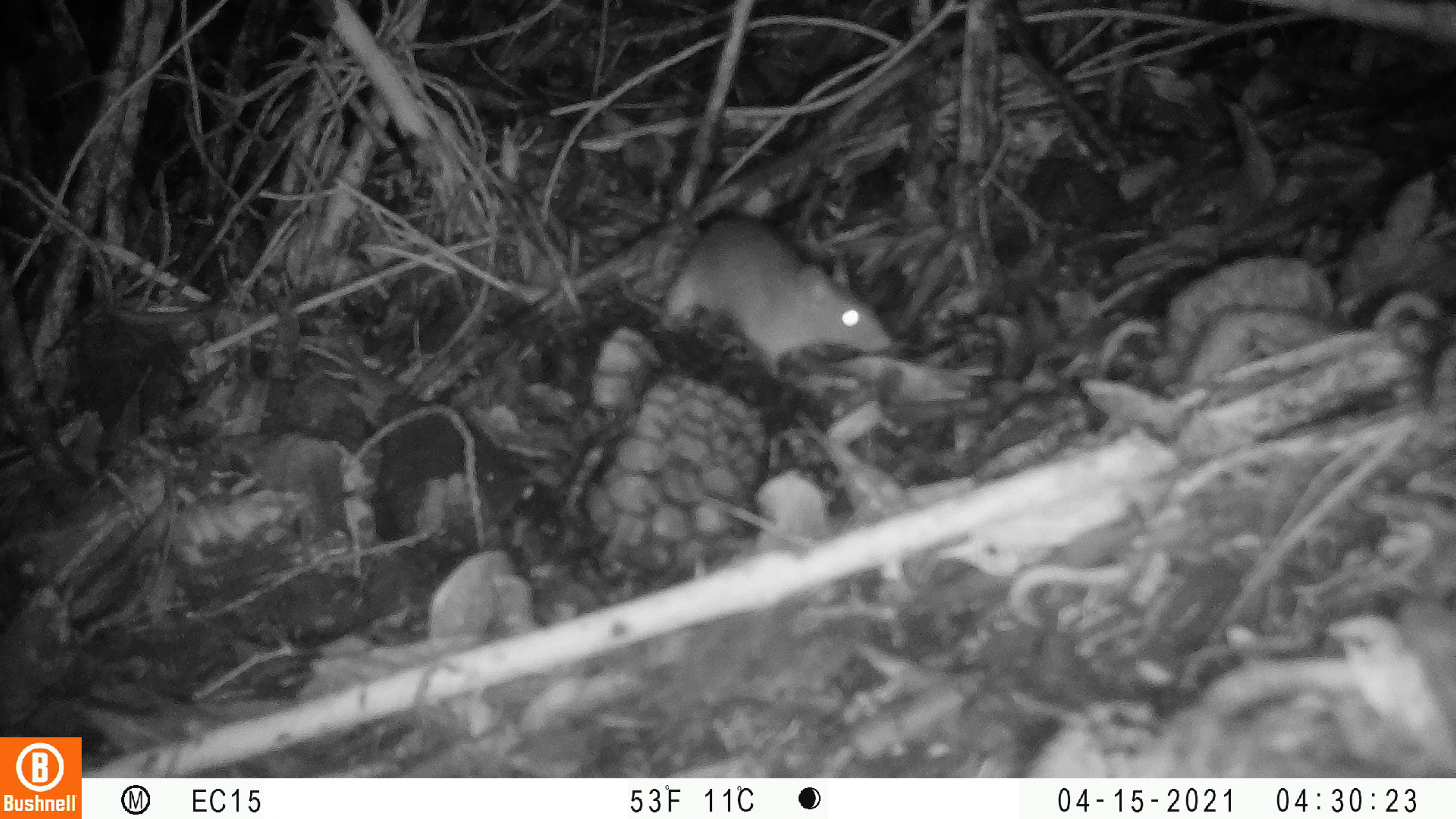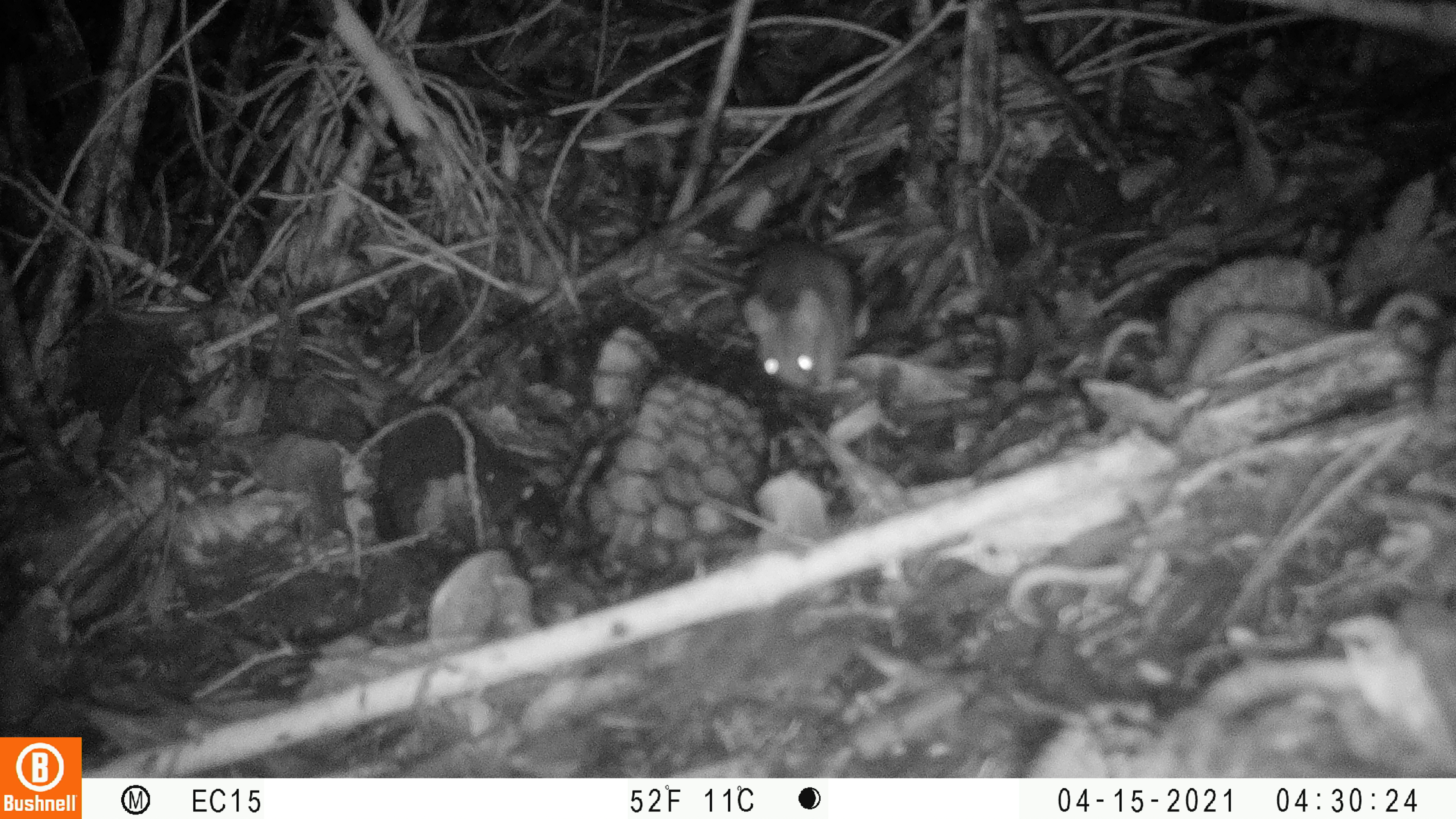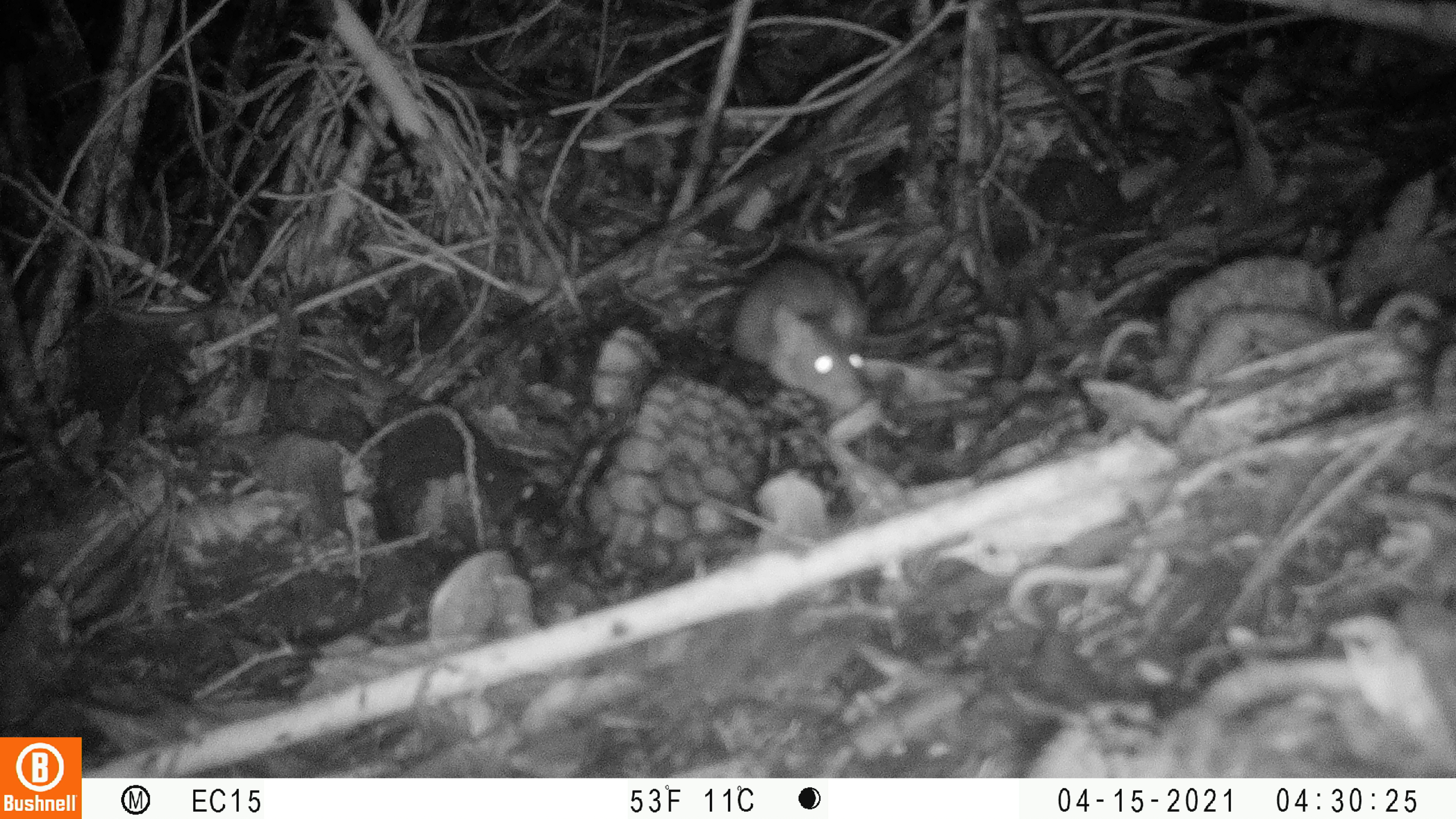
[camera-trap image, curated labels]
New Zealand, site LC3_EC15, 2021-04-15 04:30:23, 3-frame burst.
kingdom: Animalia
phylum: Chordata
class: Mammalia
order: Rodentia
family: Muridae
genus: Rattus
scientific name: Rattus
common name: rat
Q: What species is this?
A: Rat (Rattus).